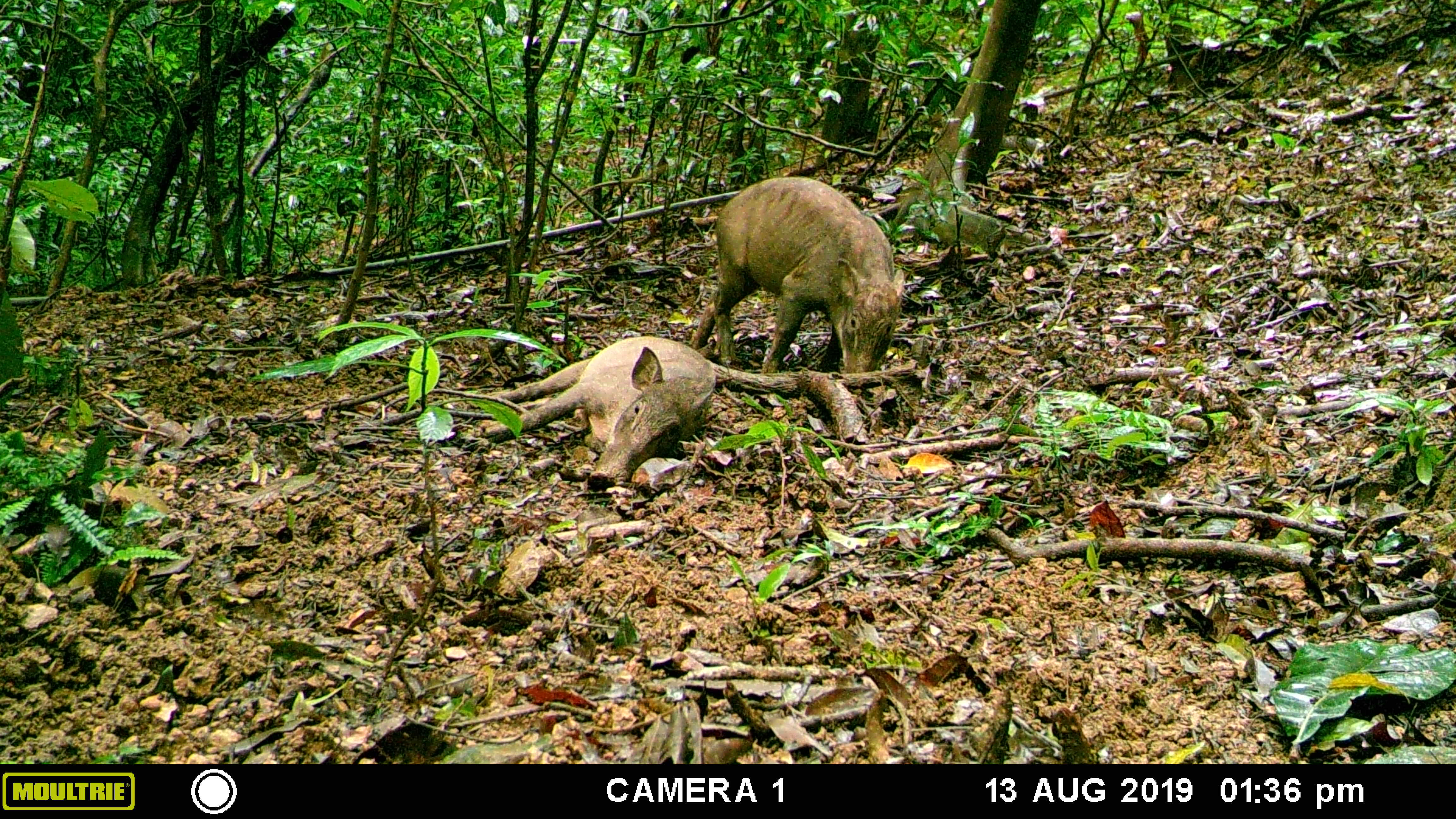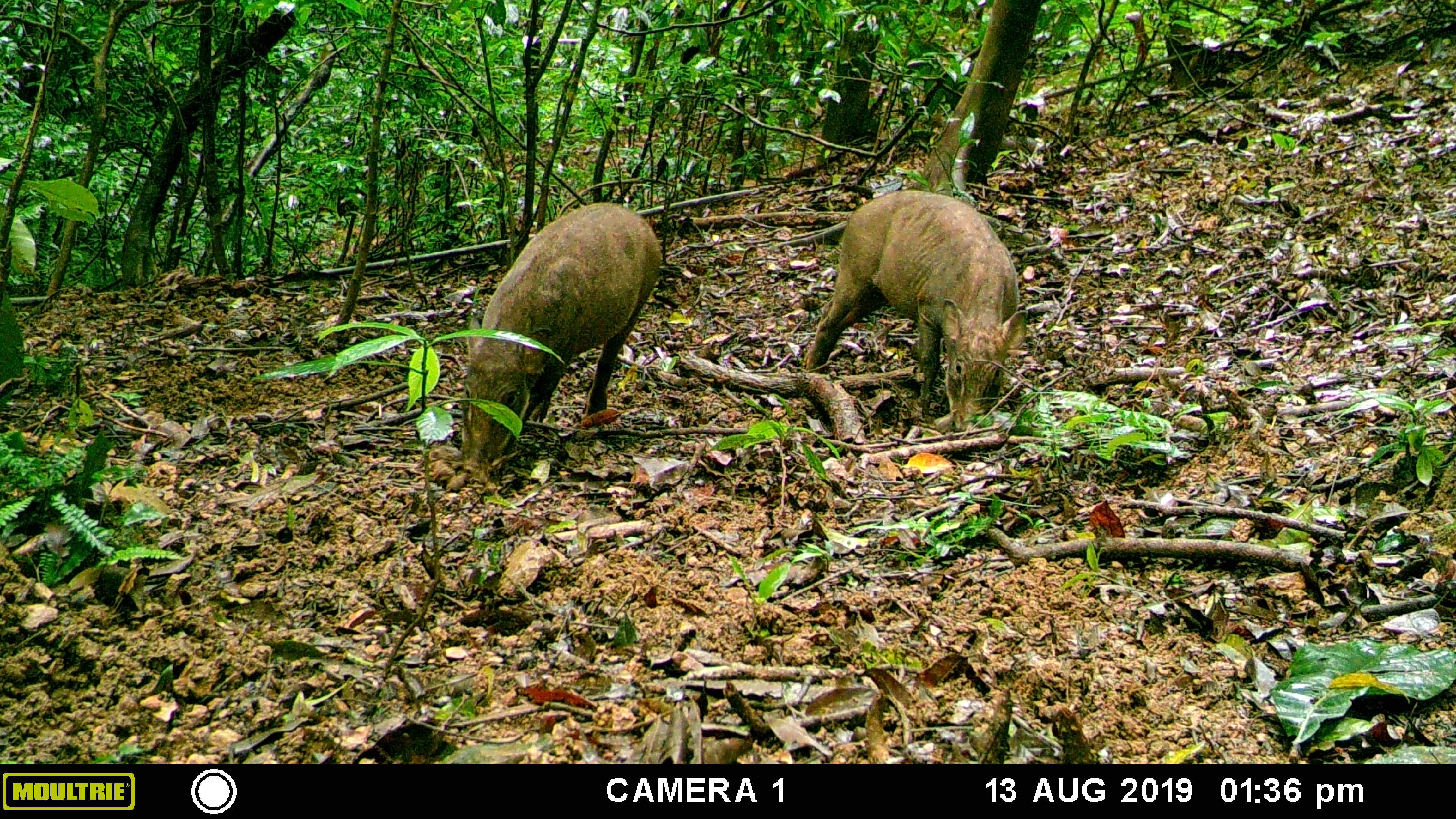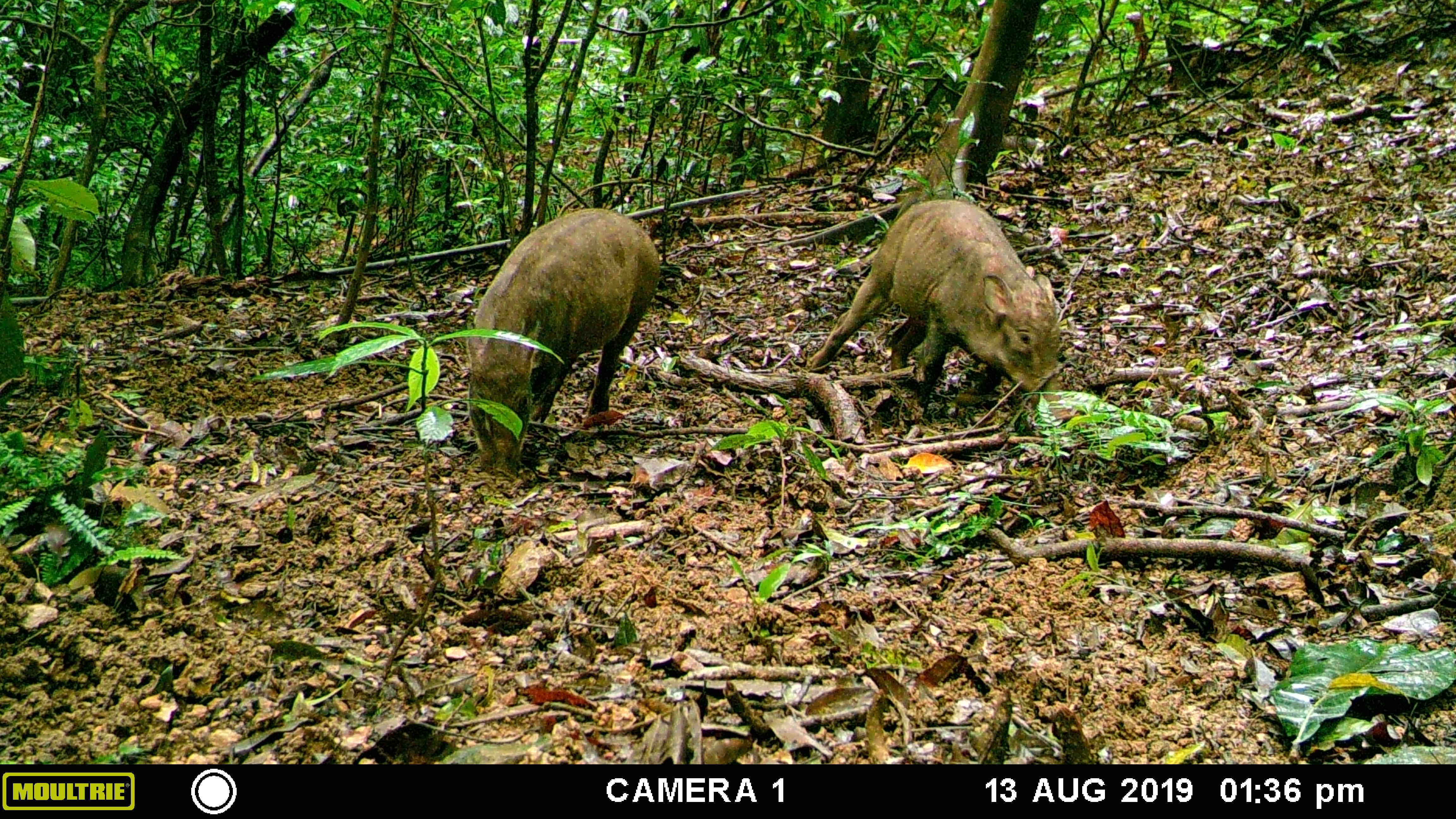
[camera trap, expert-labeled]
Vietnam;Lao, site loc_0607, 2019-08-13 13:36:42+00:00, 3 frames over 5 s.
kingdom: Animalia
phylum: Chordata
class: Mammalia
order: Artiodactyla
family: Suidae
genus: Sus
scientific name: Sus scrofa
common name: eurasian wild pig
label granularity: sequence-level